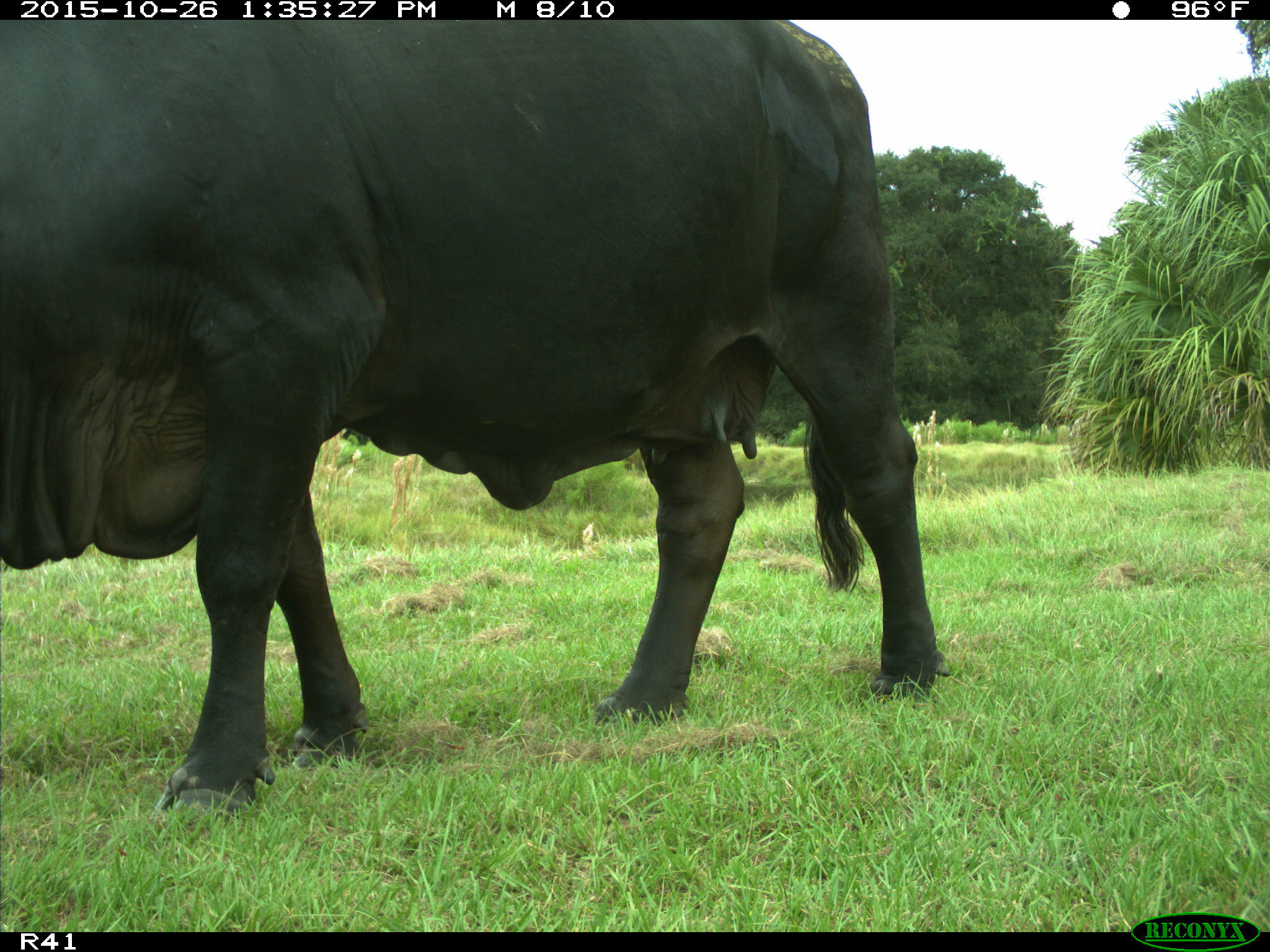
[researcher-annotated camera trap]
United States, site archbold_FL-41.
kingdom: Animalia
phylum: Chordata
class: Mammalia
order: Artiodactyla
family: Bovidae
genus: Bos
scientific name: Bos taurus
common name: domestic cow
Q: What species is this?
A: Bos taurus (domestic cow).